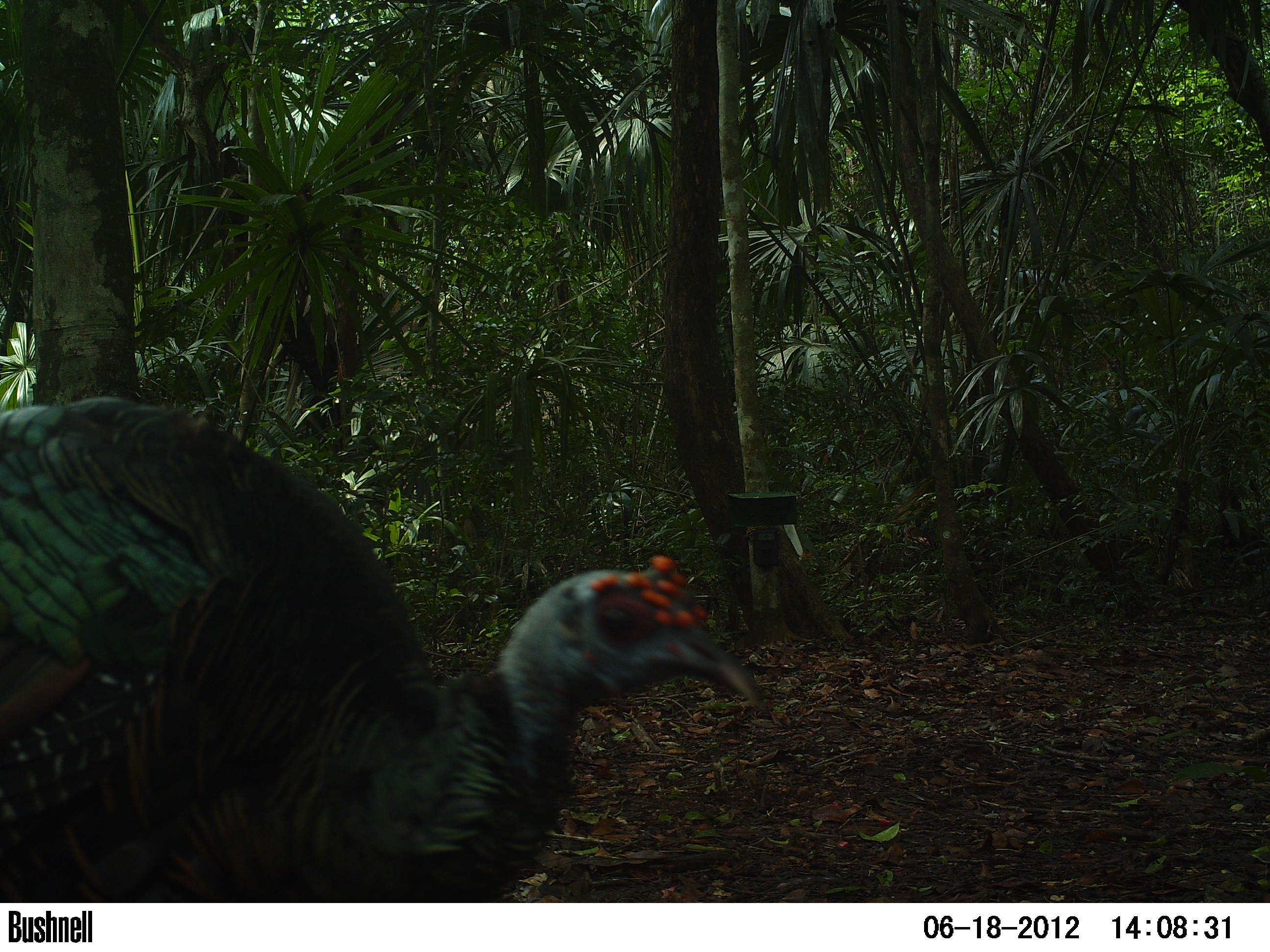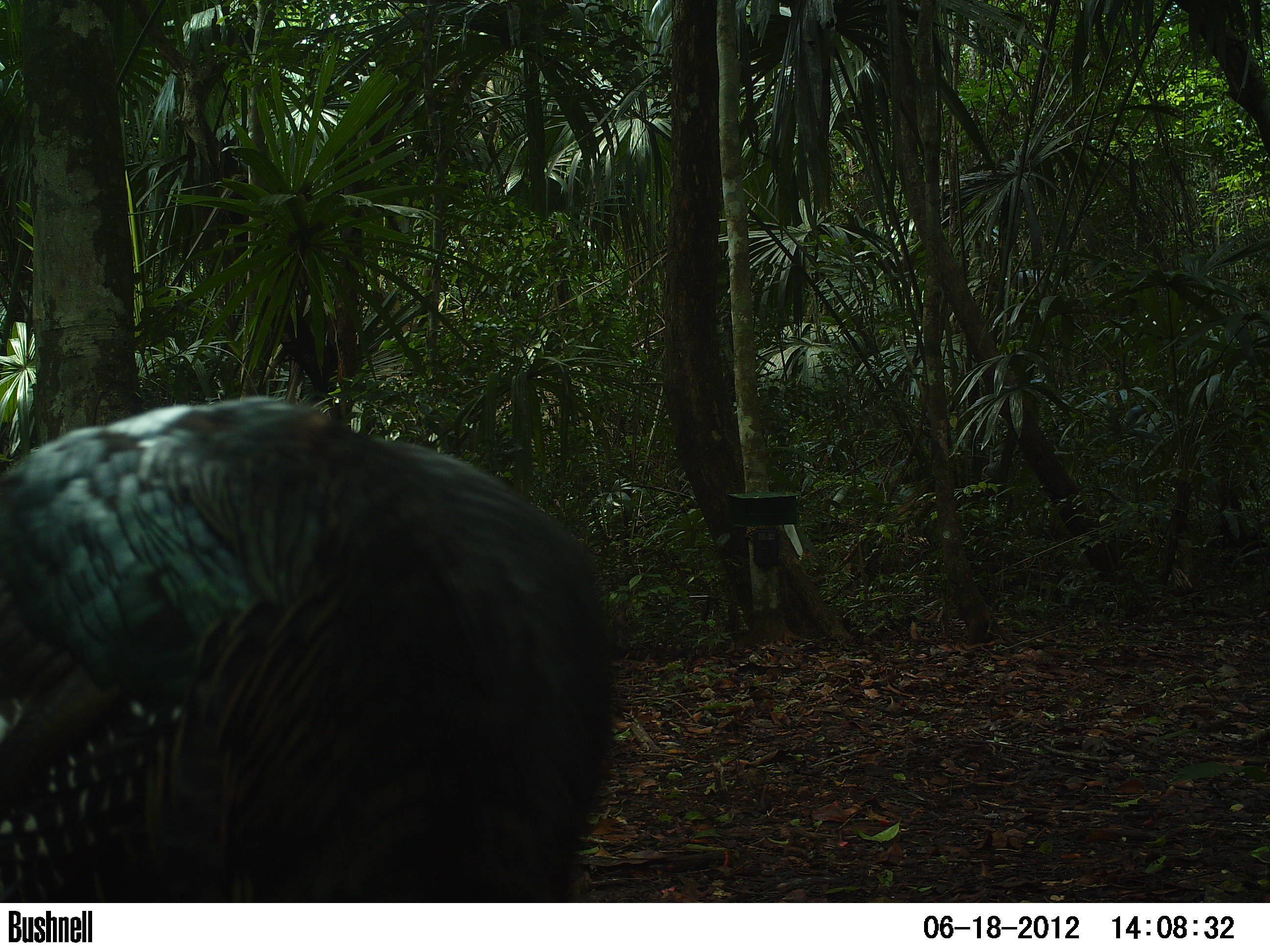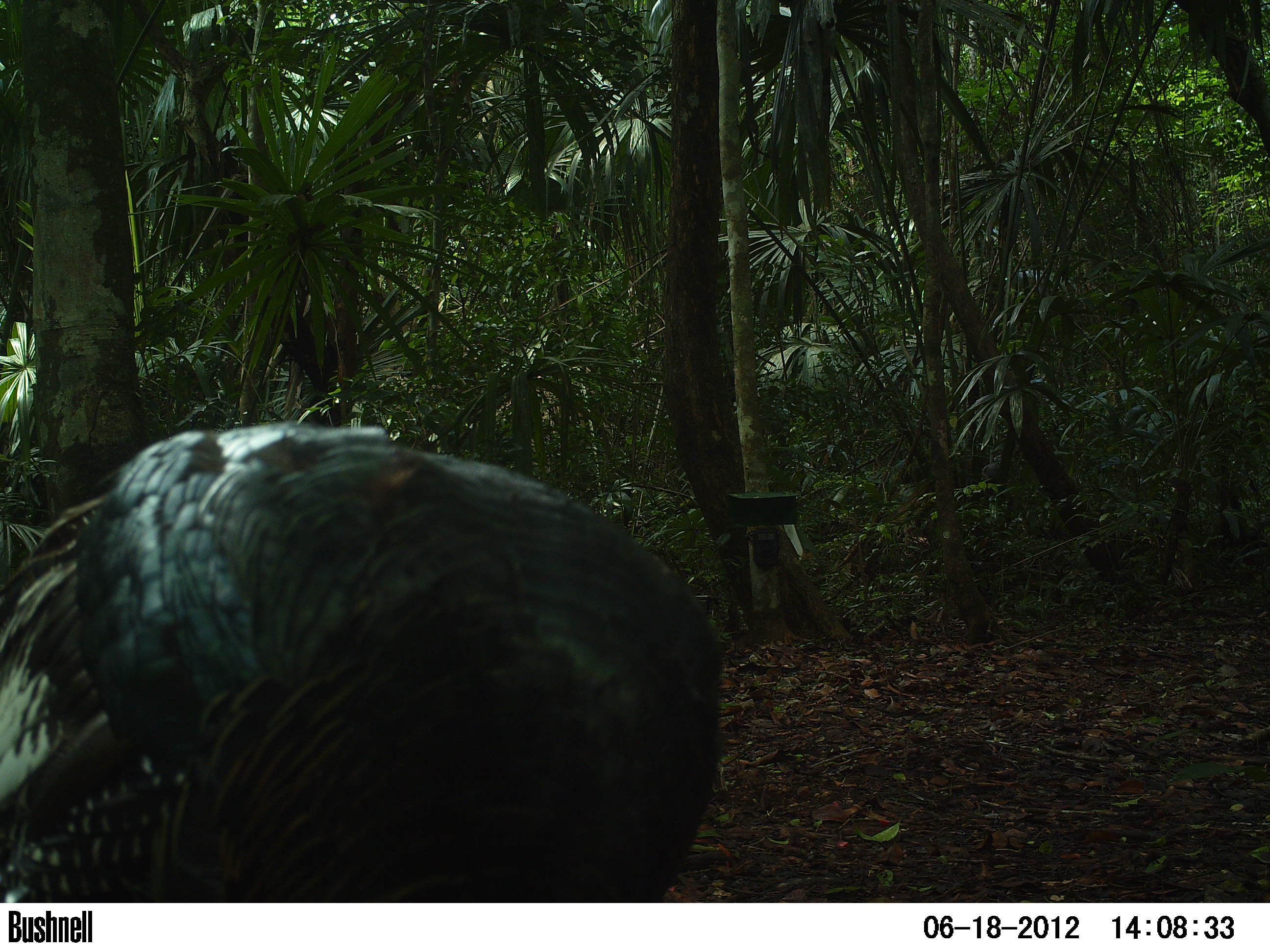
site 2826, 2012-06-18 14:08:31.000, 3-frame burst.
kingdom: Animalia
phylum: Chordata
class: Aves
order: Galliformes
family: Phasianidae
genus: Meleagris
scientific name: Meleagris ocellata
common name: ocellated turkey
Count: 1.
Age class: adult.